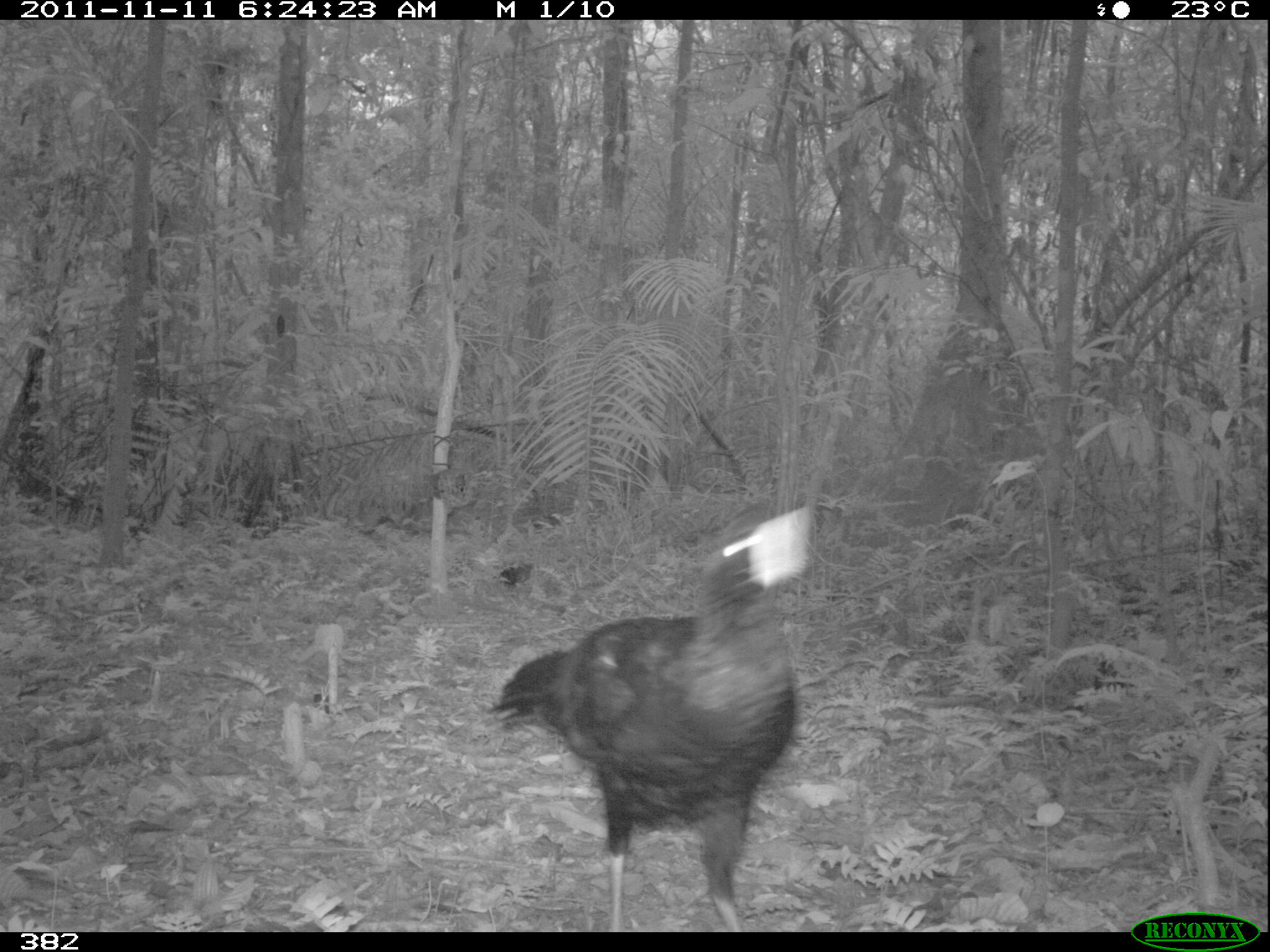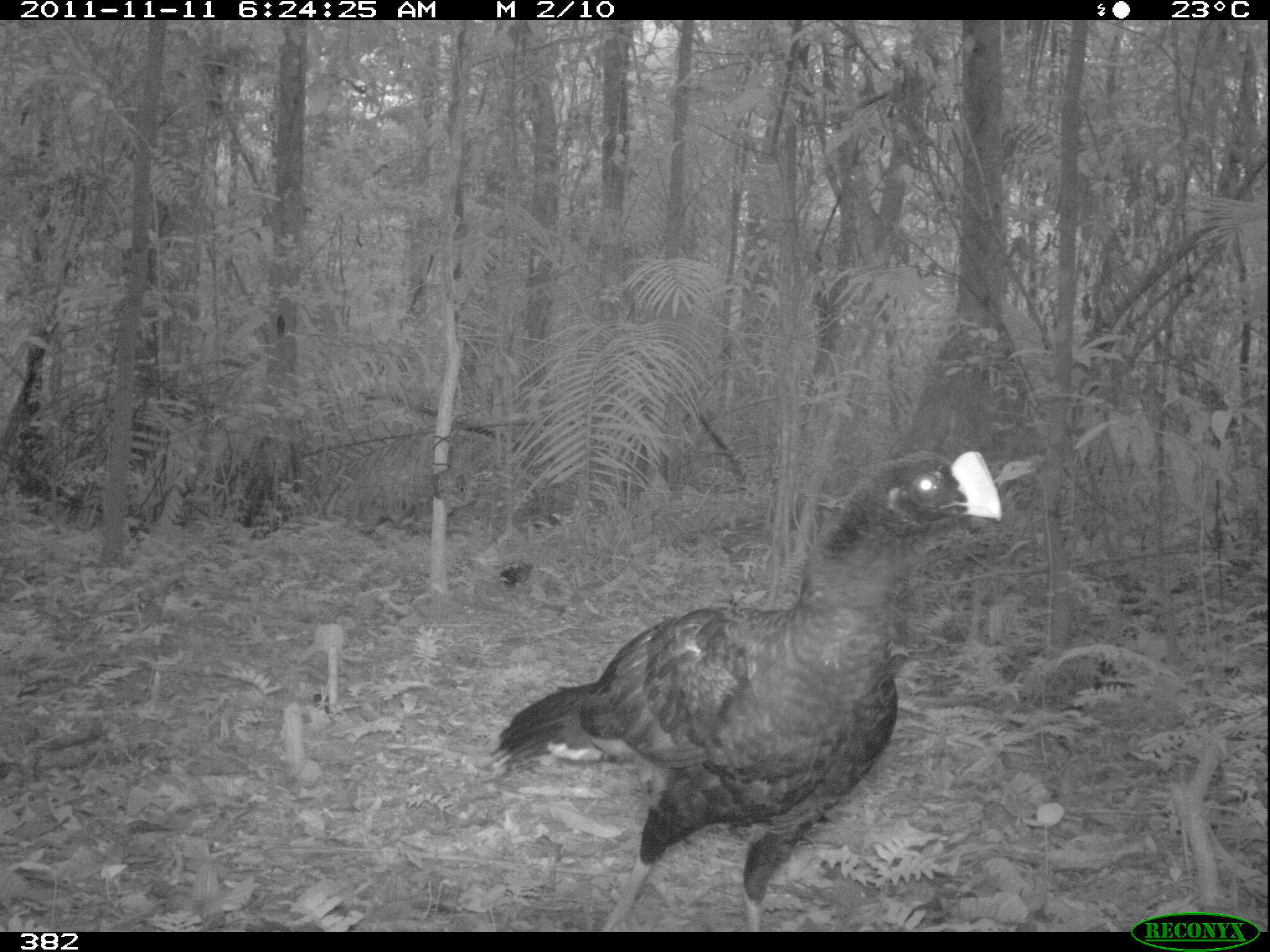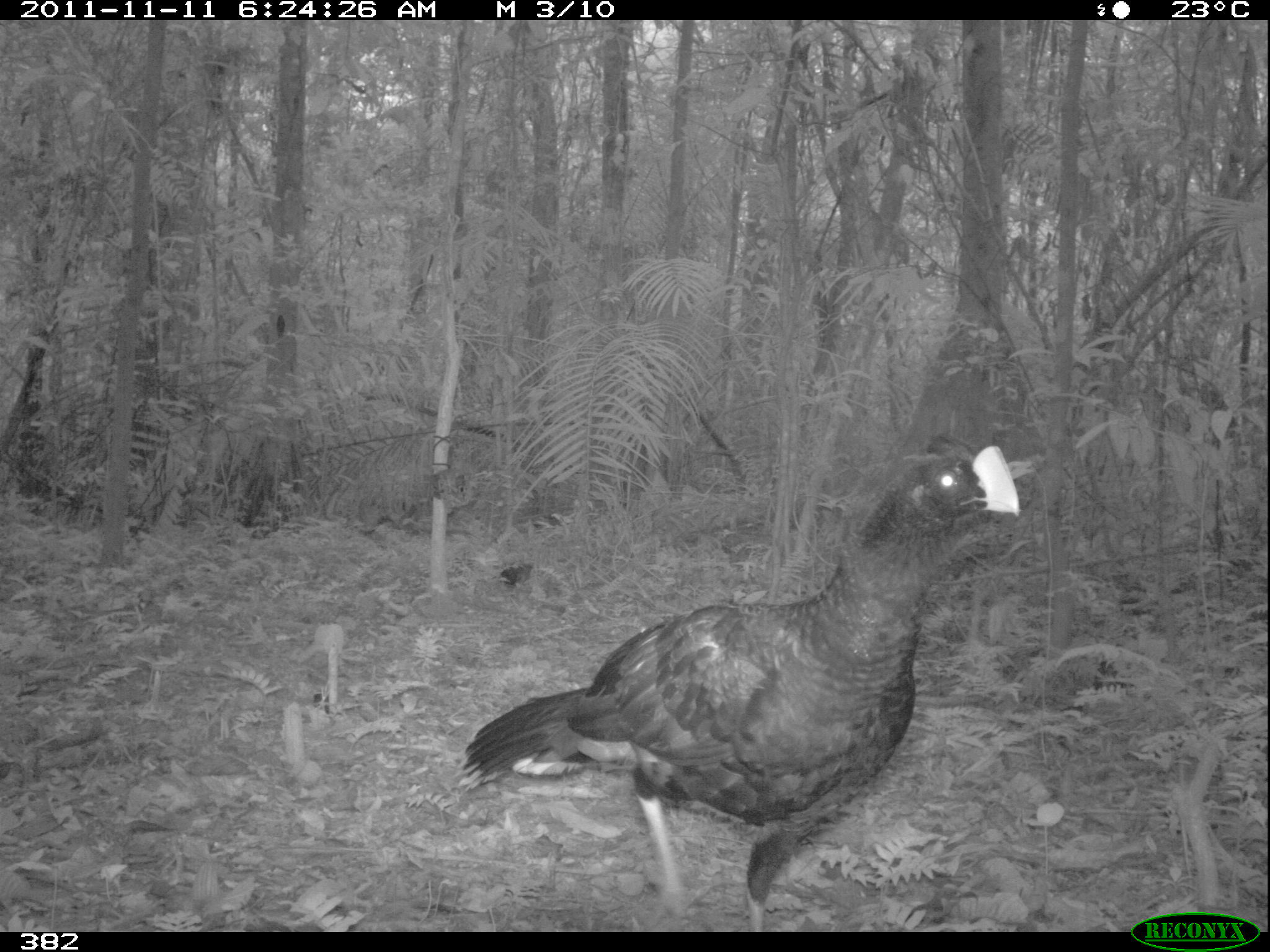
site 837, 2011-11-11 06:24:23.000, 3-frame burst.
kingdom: Animalia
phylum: Chordata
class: Aves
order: Galliformes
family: Cracidae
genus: Mitu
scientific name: Mitu tuberosum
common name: razor-billed curassow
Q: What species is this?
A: Mitu tuberosum (razor-billed curassow).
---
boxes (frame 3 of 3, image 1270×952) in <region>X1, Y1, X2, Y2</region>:
mitu tuberosum: <region>451, 427, 1021, 932</region>